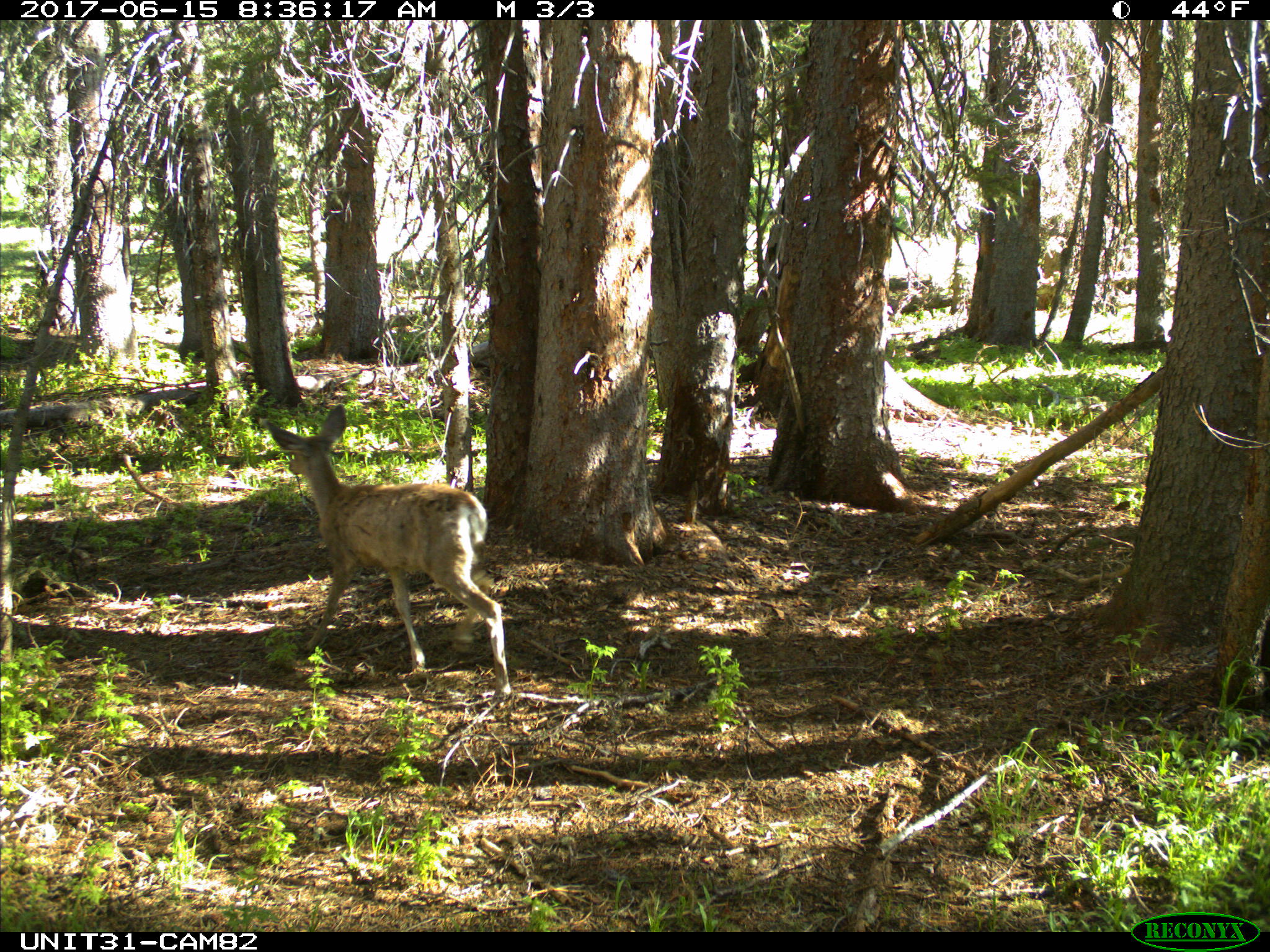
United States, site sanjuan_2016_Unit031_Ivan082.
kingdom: Animalia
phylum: Chordata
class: Mammalia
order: Artiodactyla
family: Cervidae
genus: Odocoileus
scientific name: Odocoileus hemionus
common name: mule deer